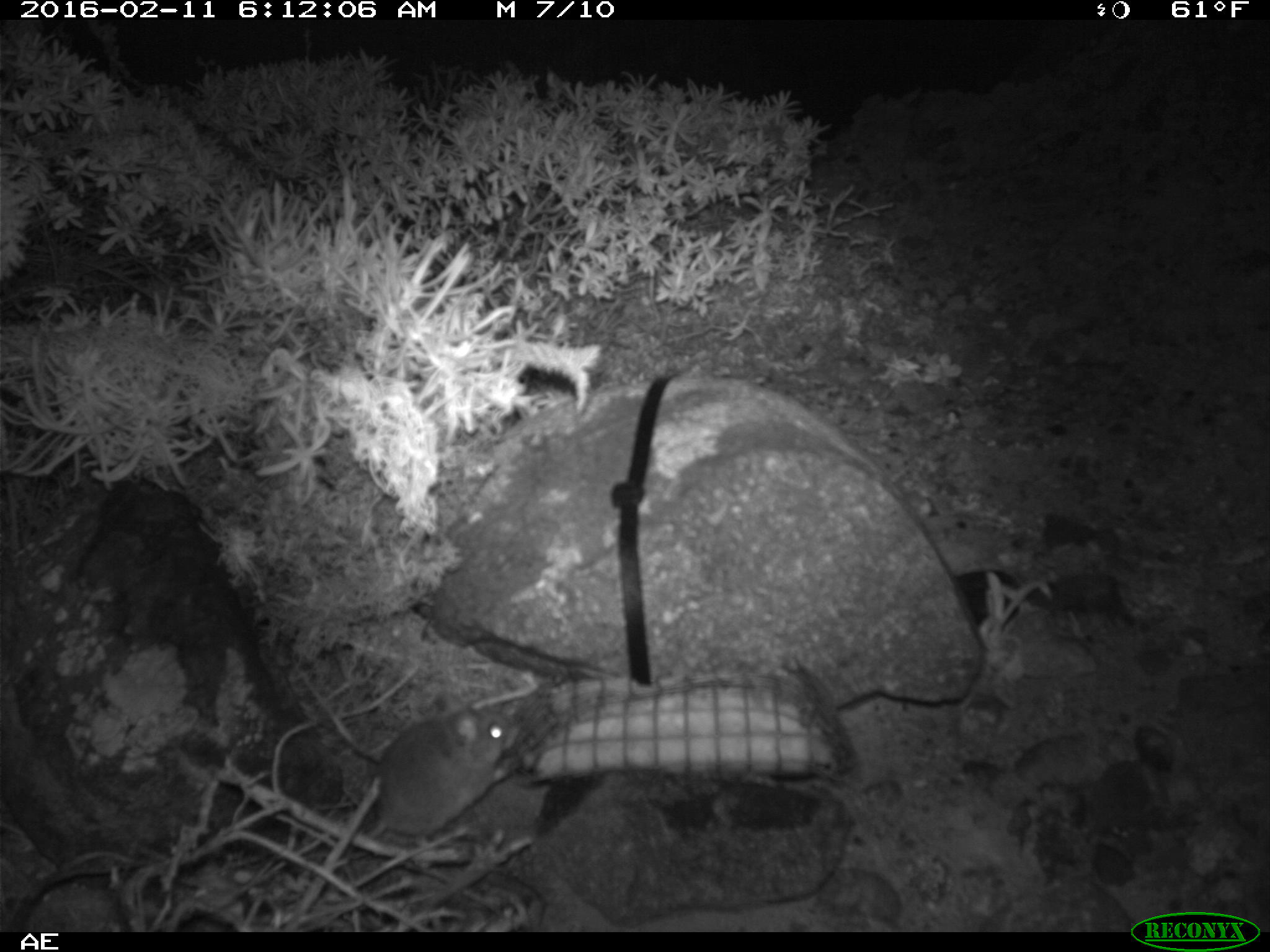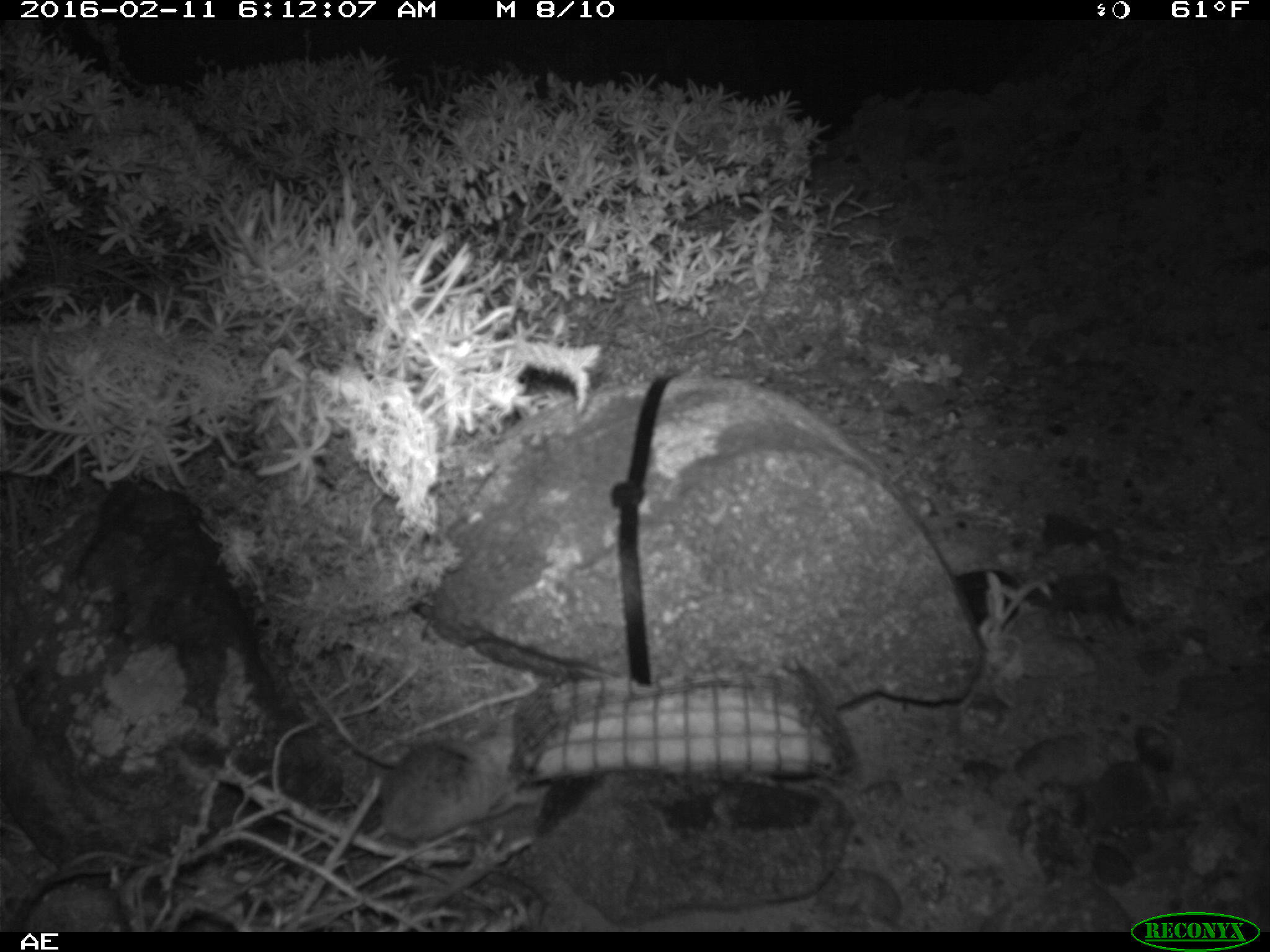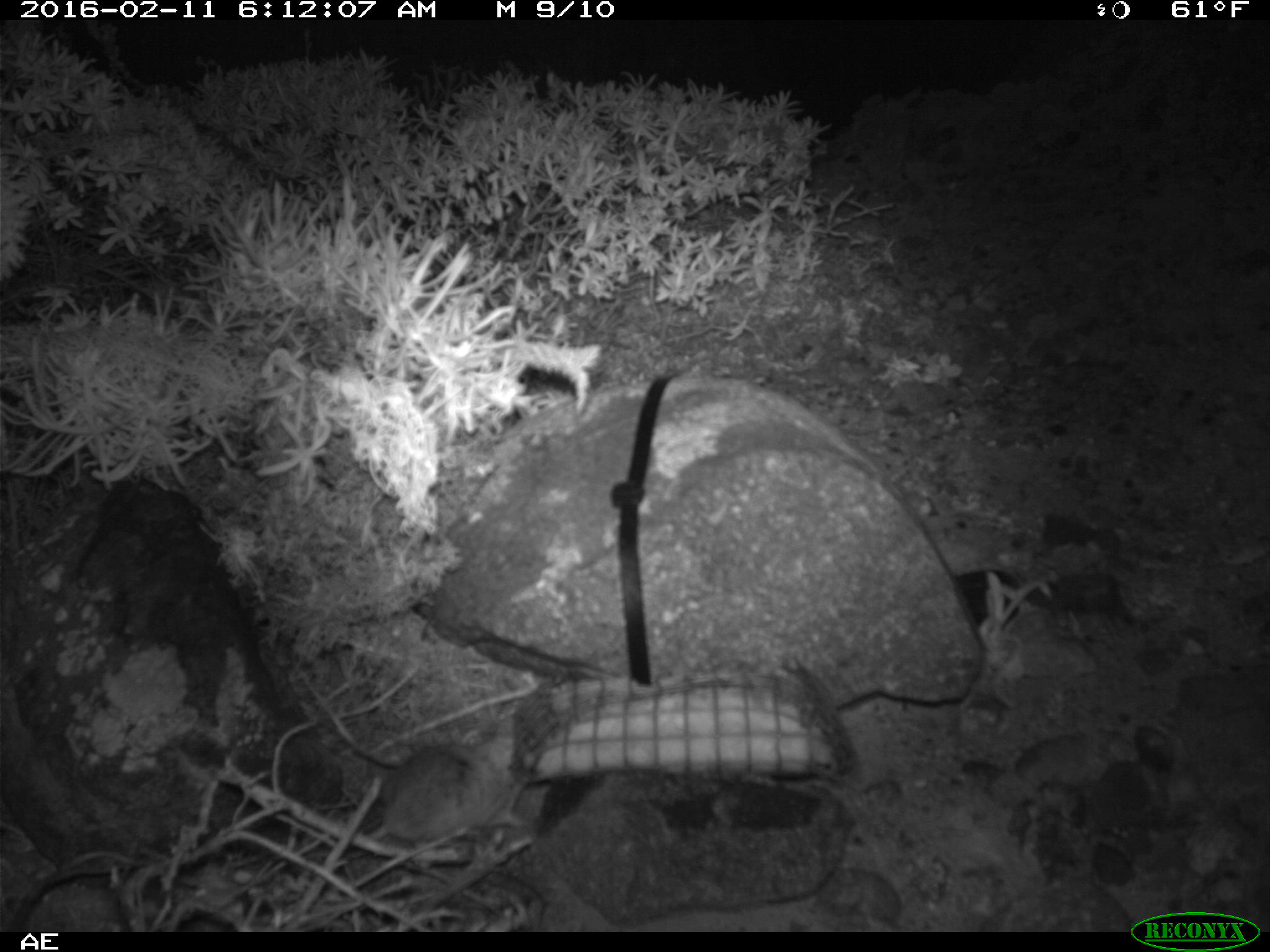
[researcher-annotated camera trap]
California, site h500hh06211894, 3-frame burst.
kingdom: Animalia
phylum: Chordata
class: Mammalia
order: Rodentia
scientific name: Rodentia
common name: rodent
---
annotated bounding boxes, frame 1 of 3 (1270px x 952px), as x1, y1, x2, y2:
rodent: 362, 692, 515, 847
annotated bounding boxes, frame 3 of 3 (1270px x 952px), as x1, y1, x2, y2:
rodent: 370, 710, 523, 839